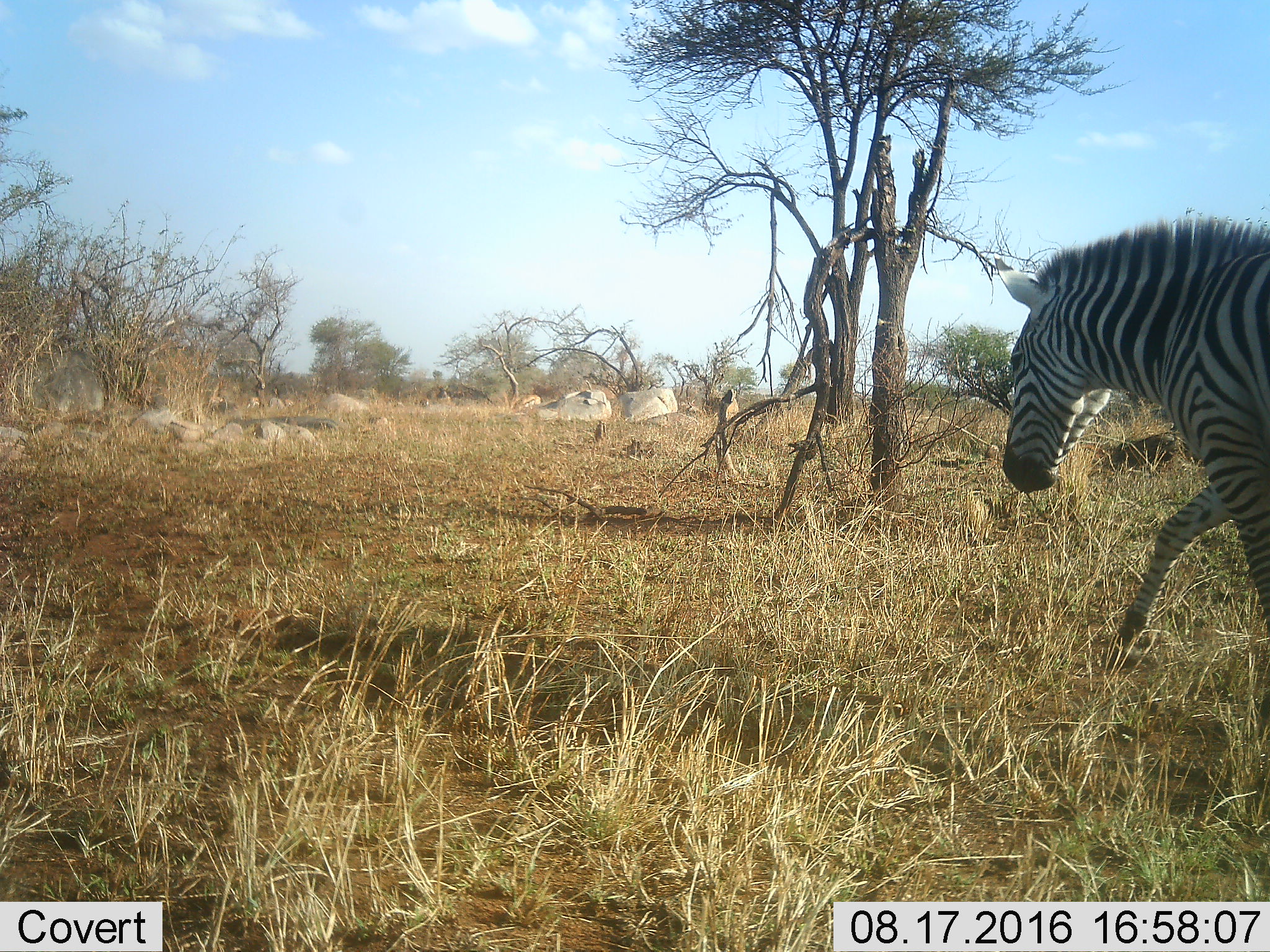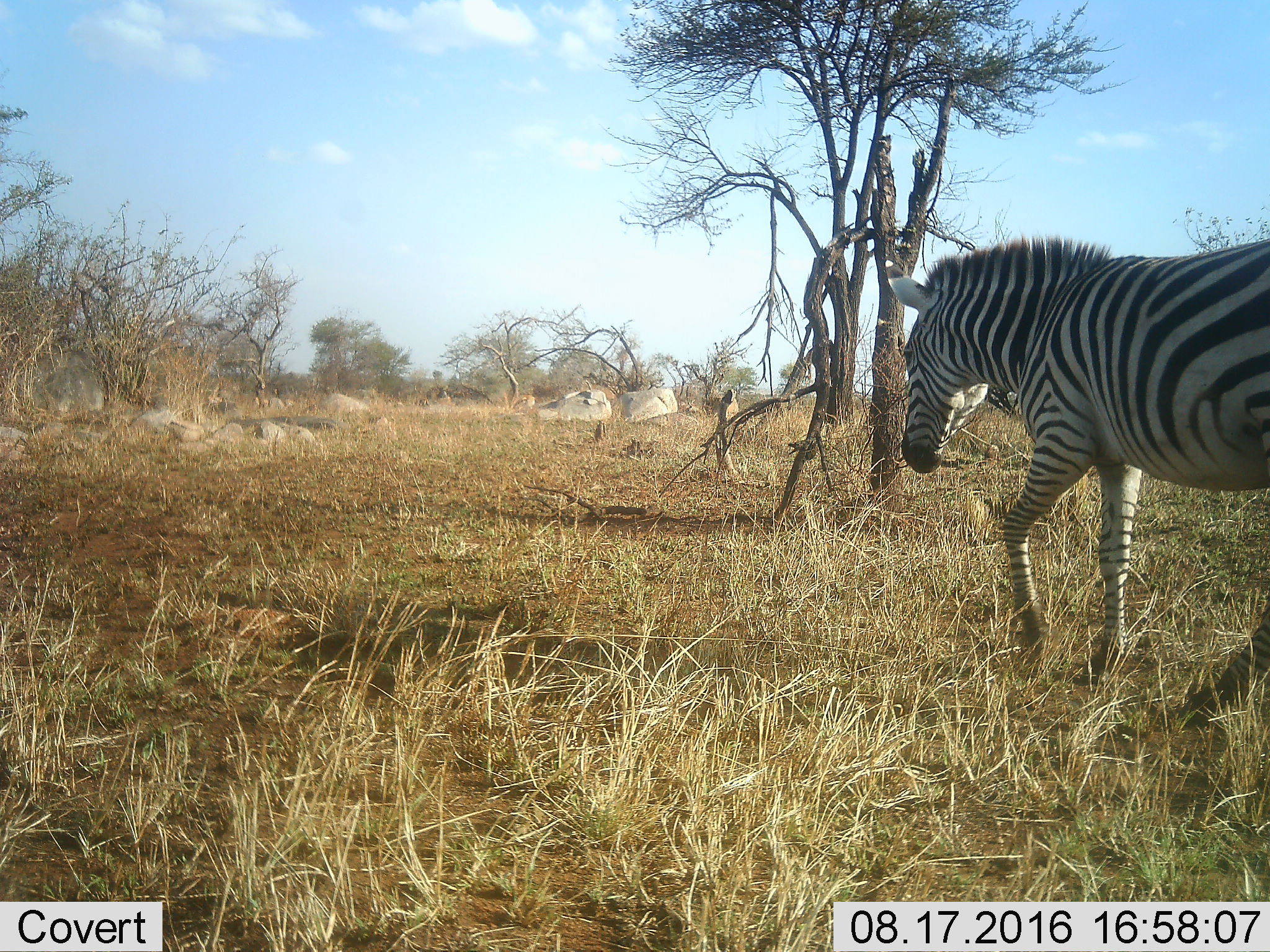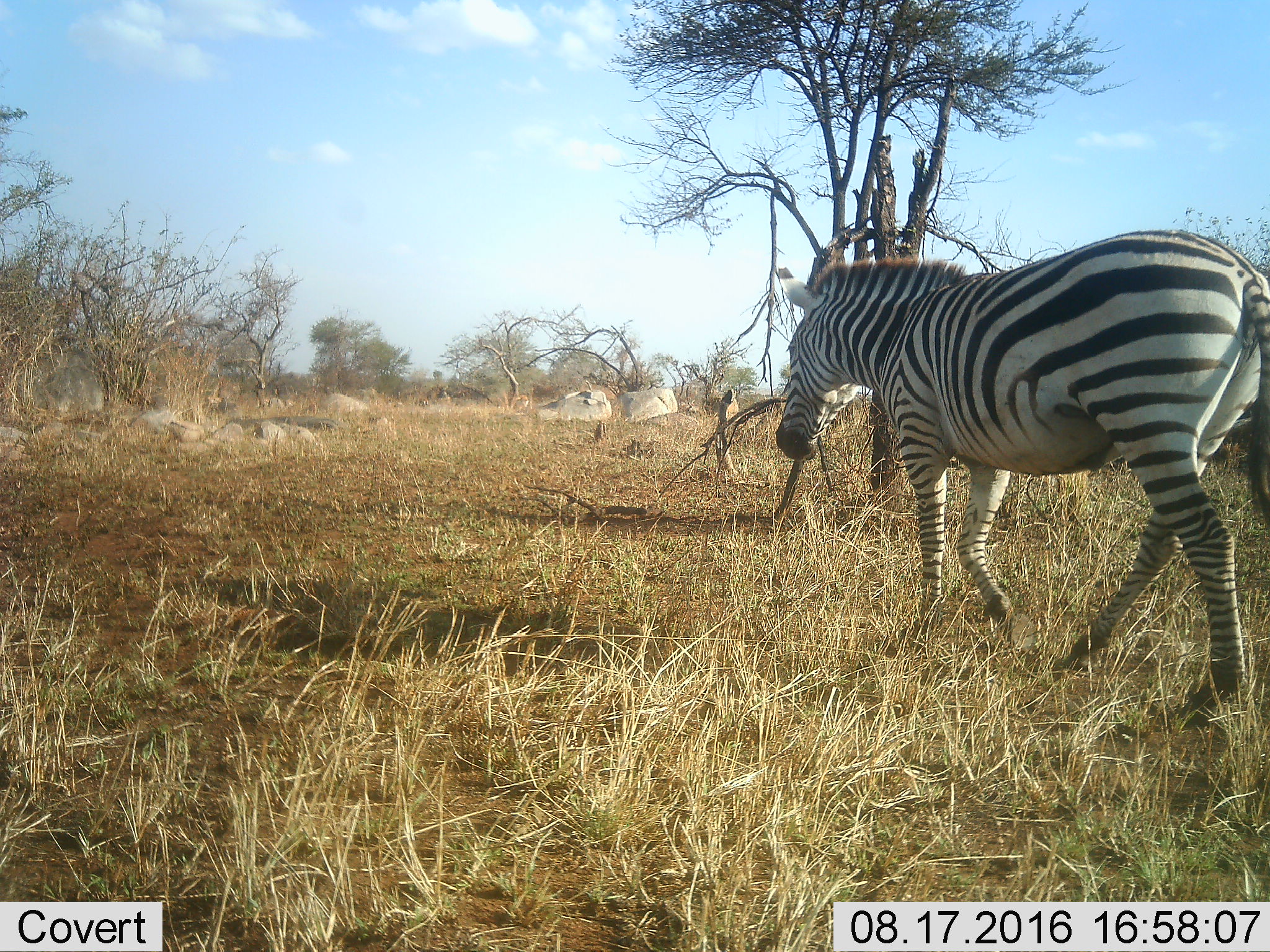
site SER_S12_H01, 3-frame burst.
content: unidentified animal